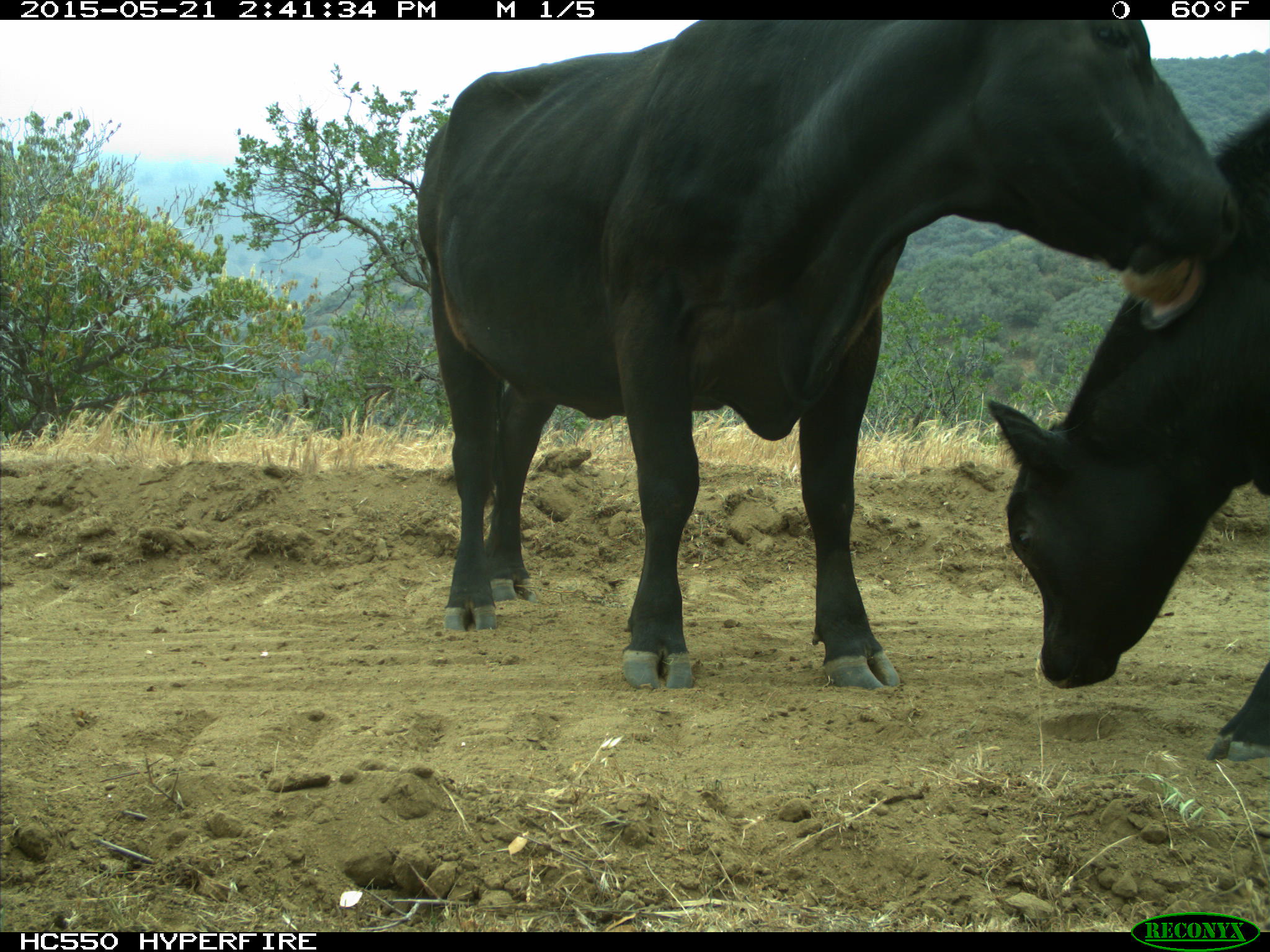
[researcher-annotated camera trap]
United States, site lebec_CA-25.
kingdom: Animalia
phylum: Chordata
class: Mammalia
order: Artiodactyla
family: Bovidae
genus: Bos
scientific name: Bos taurus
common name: domestic cow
Bos taurus (domestic cow).